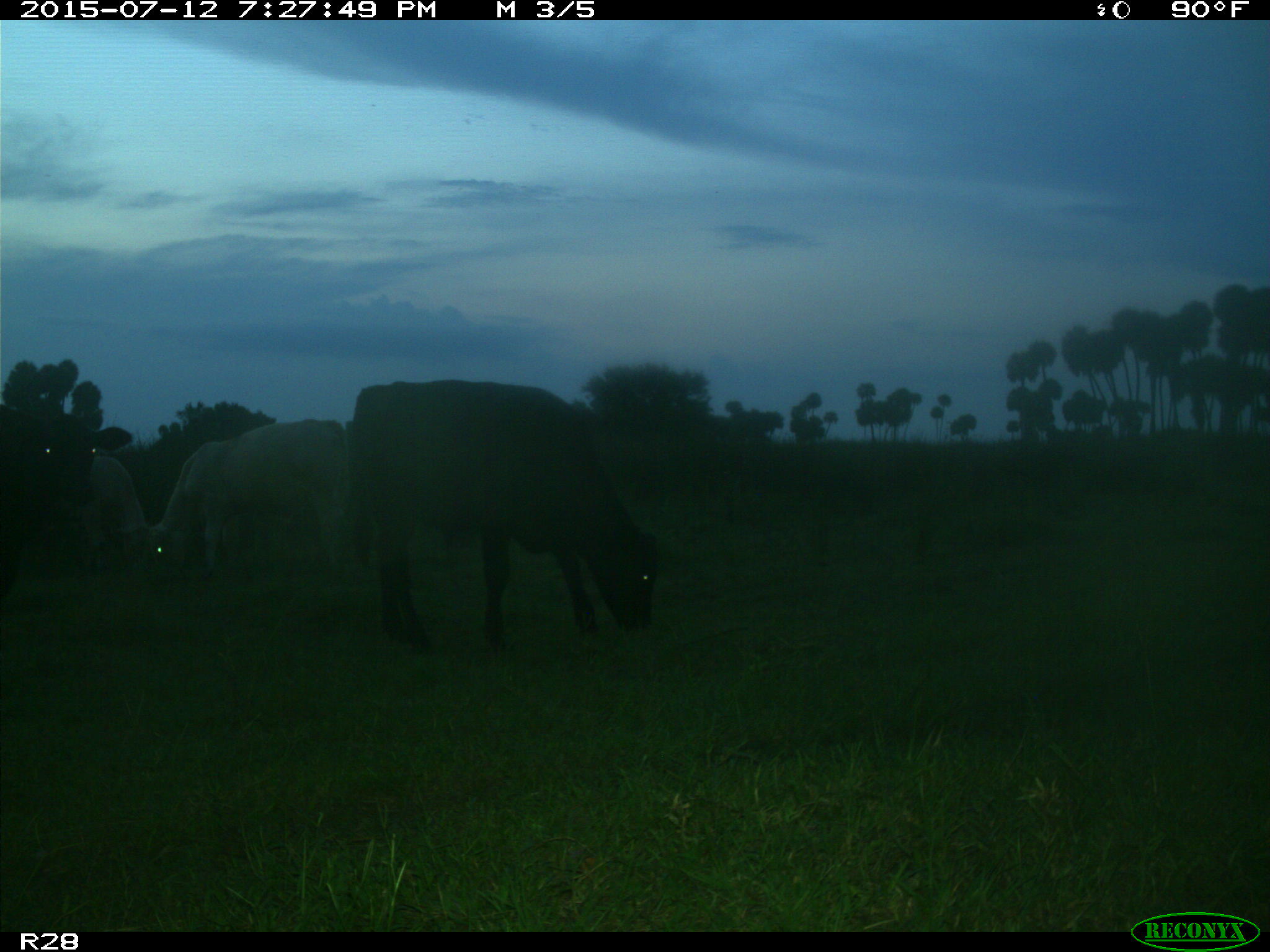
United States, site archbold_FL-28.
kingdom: Animalia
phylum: Chordata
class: Mammalia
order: Artiodactyla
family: Bovidae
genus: Bos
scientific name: Bos taurus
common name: domestic cow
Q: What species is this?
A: Bos taurus (domestic cow).